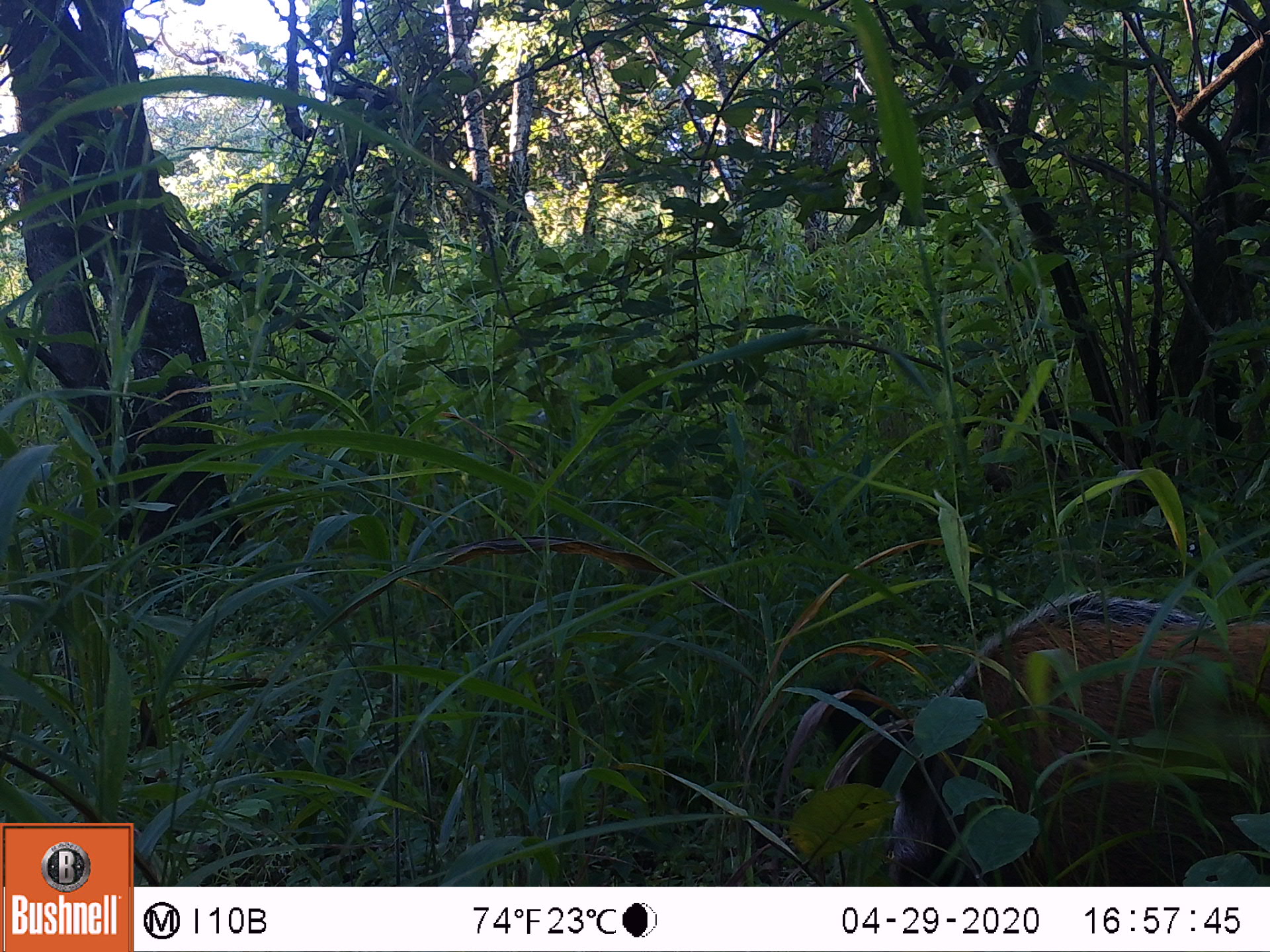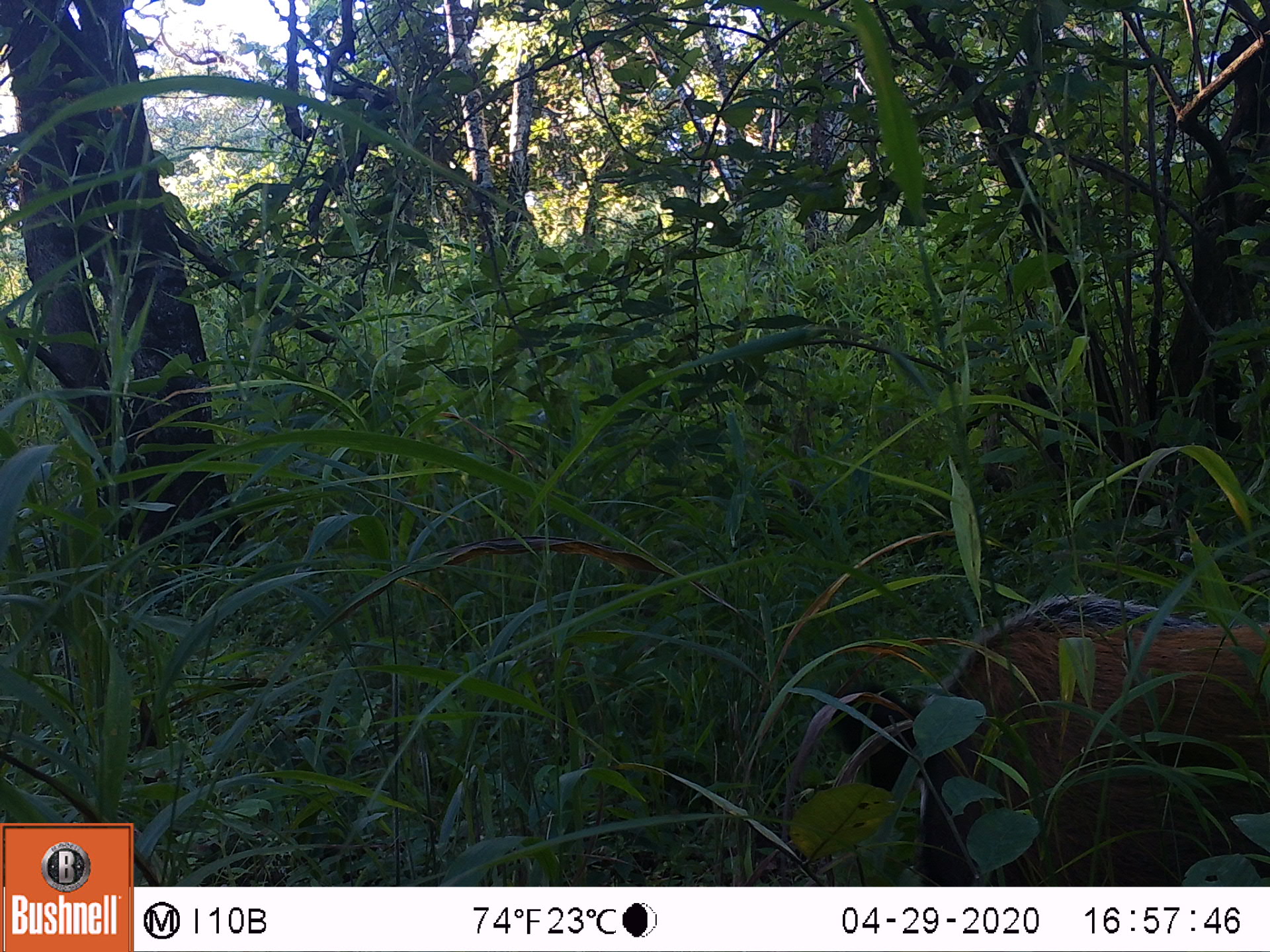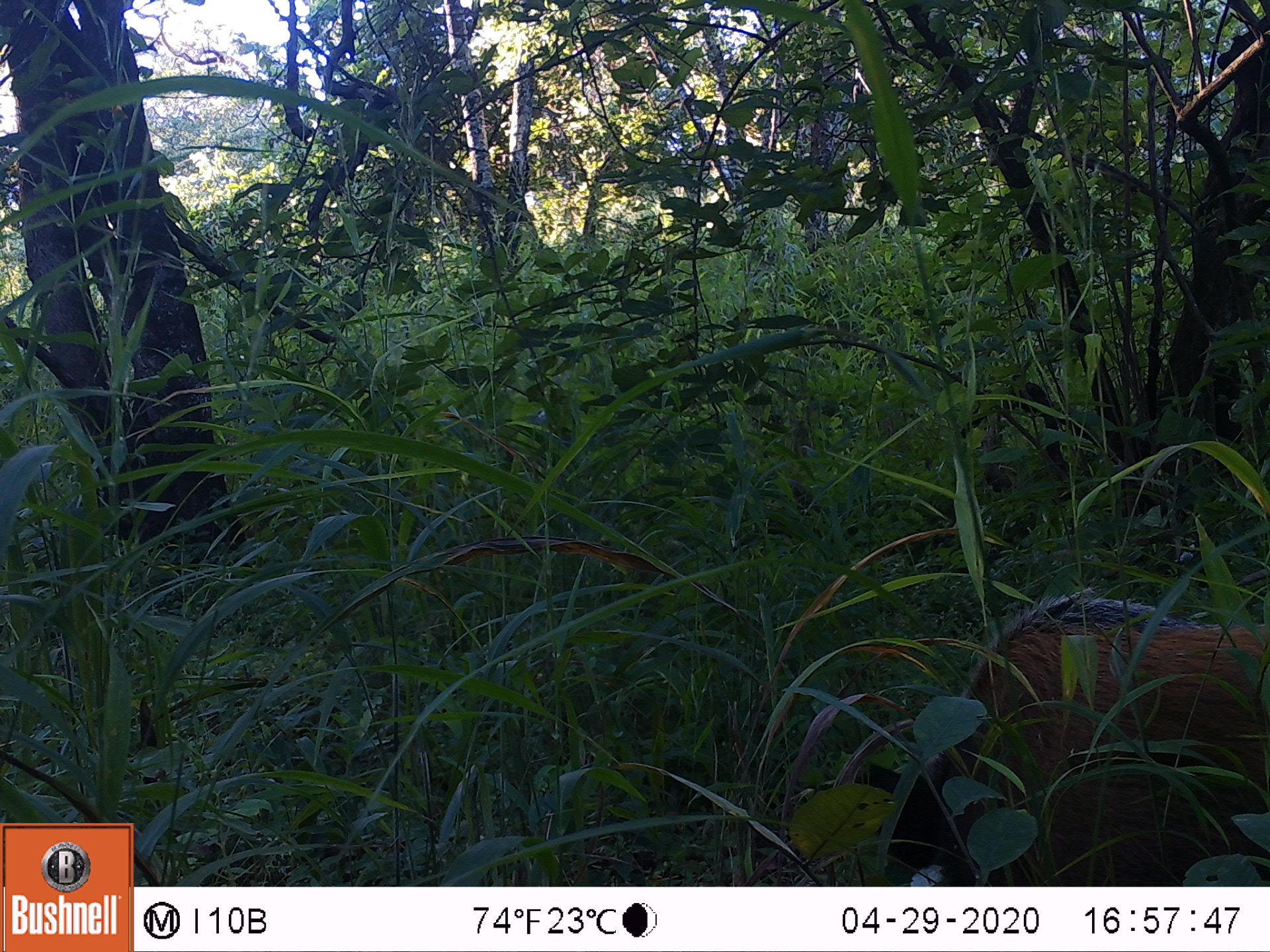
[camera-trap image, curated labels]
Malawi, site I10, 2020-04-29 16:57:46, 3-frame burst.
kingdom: Animalia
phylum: Chordata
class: Mammalia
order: Artiodactyla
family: Suidae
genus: Potamochoerus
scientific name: Potamochoerus larvatus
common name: bushpig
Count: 1.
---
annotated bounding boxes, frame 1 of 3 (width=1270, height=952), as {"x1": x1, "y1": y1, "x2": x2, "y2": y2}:
bushpig: {"x1": 775, "y1": 575, "x2": 1268, "y2": 884}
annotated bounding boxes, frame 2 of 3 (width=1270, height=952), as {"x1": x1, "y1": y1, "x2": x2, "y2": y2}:
bushpig: {"x1": 812, "y1": 575, "x2": 1268, "y2": 882}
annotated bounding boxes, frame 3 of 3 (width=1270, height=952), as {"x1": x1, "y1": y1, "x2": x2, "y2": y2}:
bushpig: {"x1": 810, "y1": 566, "x2": 1268, "y2": 882}